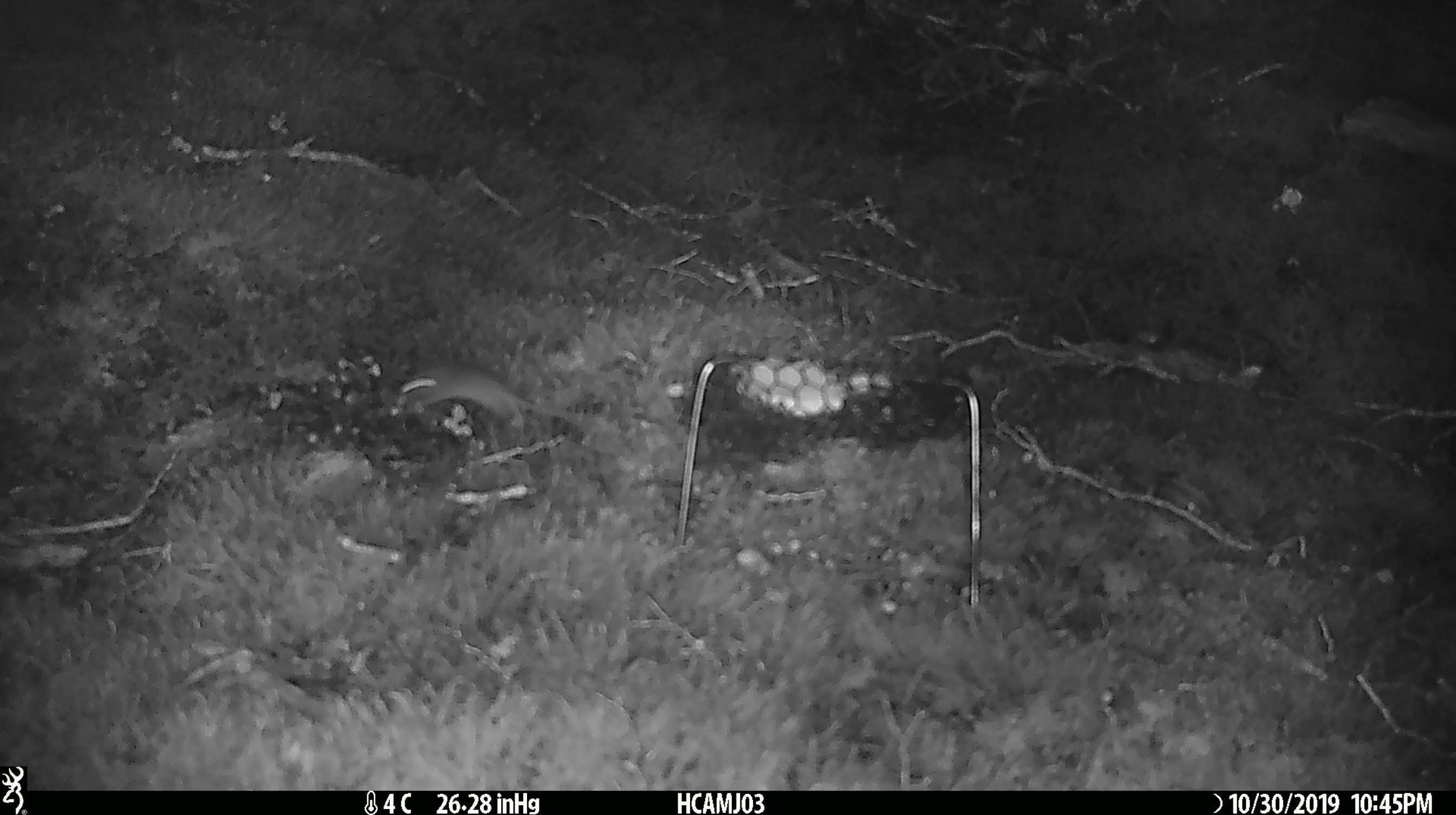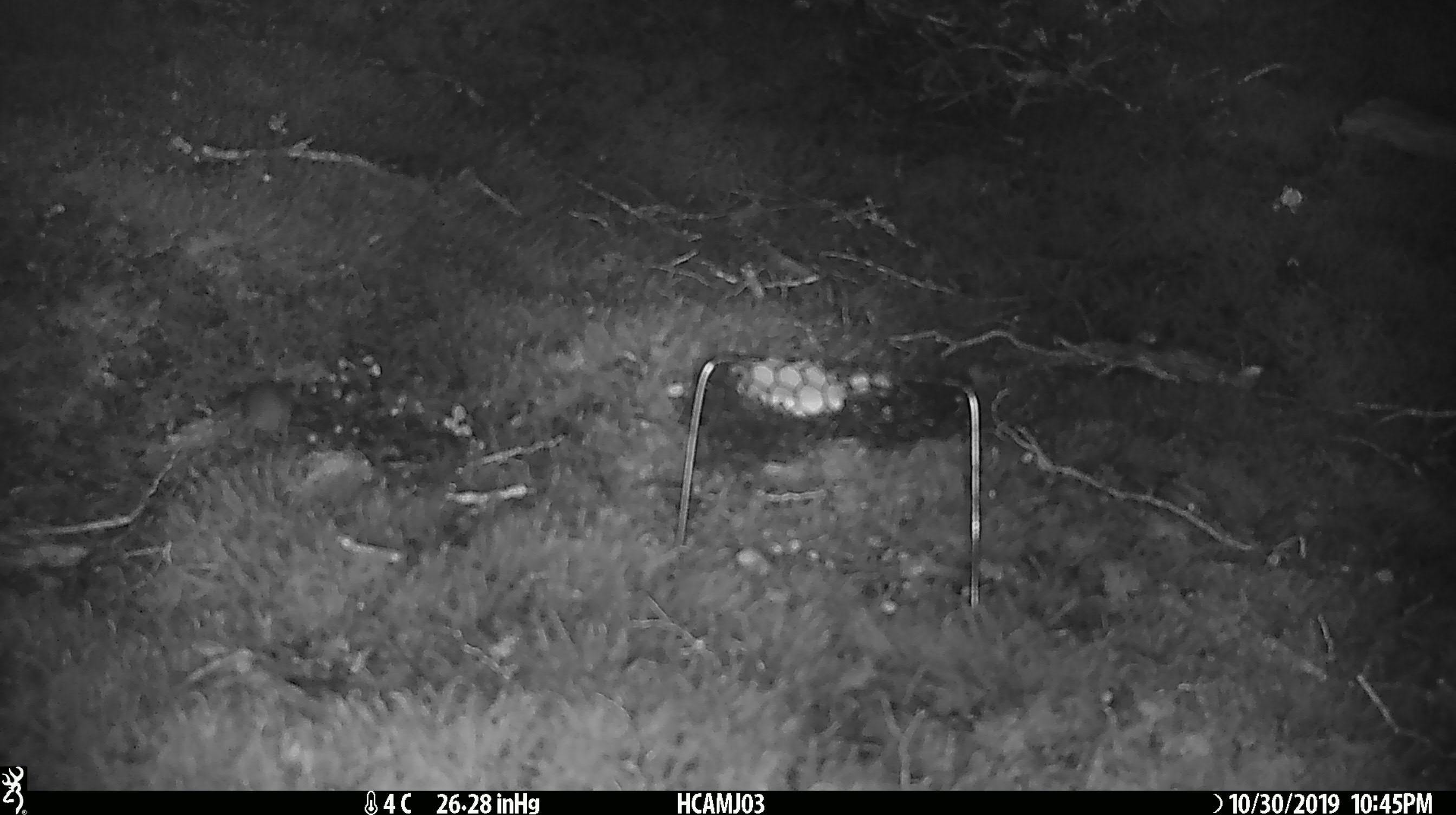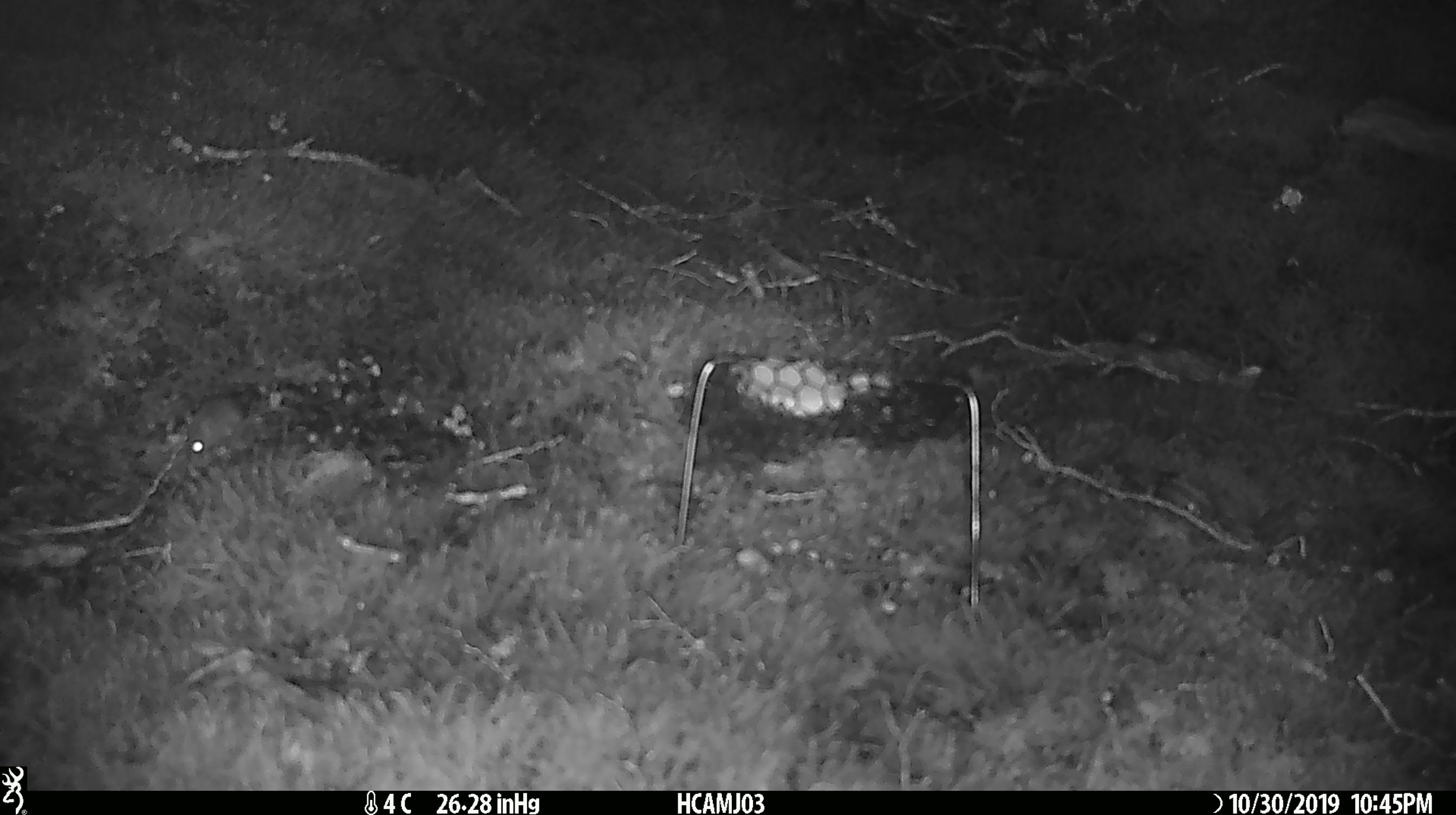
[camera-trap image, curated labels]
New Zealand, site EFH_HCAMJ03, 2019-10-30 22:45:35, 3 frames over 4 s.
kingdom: Animalia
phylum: Chordata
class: Mammalia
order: Rodentia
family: Muridae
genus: Mus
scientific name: Mus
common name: mouse